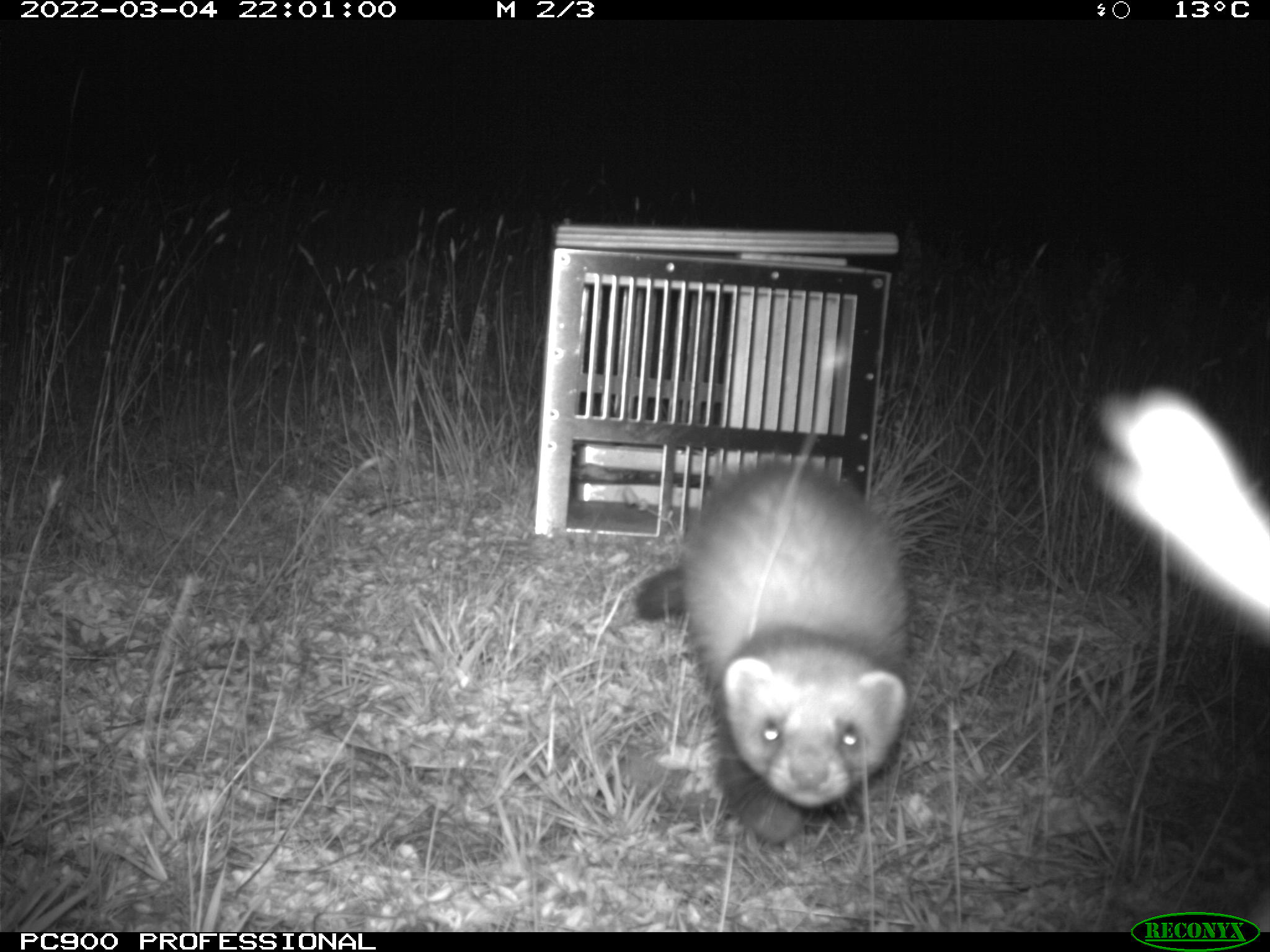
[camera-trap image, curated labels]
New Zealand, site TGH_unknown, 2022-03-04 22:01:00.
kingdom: Animalia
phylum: Chordata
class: Mammalia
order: Carnivora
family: Mustelidae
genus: Mustela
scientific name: Mustela furo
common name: ferret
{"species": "ferret (Mustela furo)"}